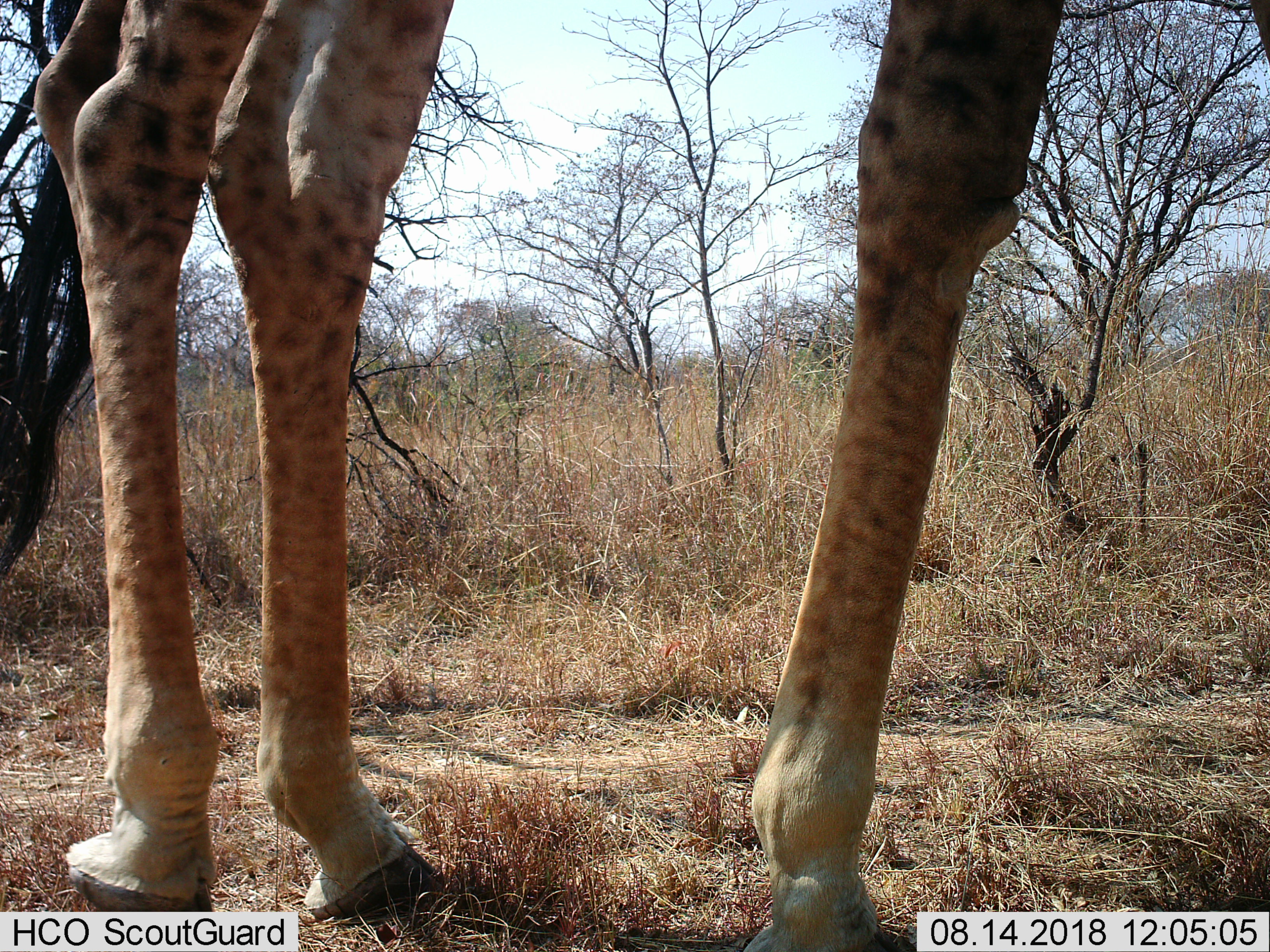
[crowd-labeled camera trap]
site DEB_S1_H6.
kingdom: Animalia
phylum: Chordata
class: Mammalia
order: Artiodactyla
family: Giraffidae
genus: Giraffa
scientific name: Giraffa camelopardalis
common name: giraffe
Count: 1.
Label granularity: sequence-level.